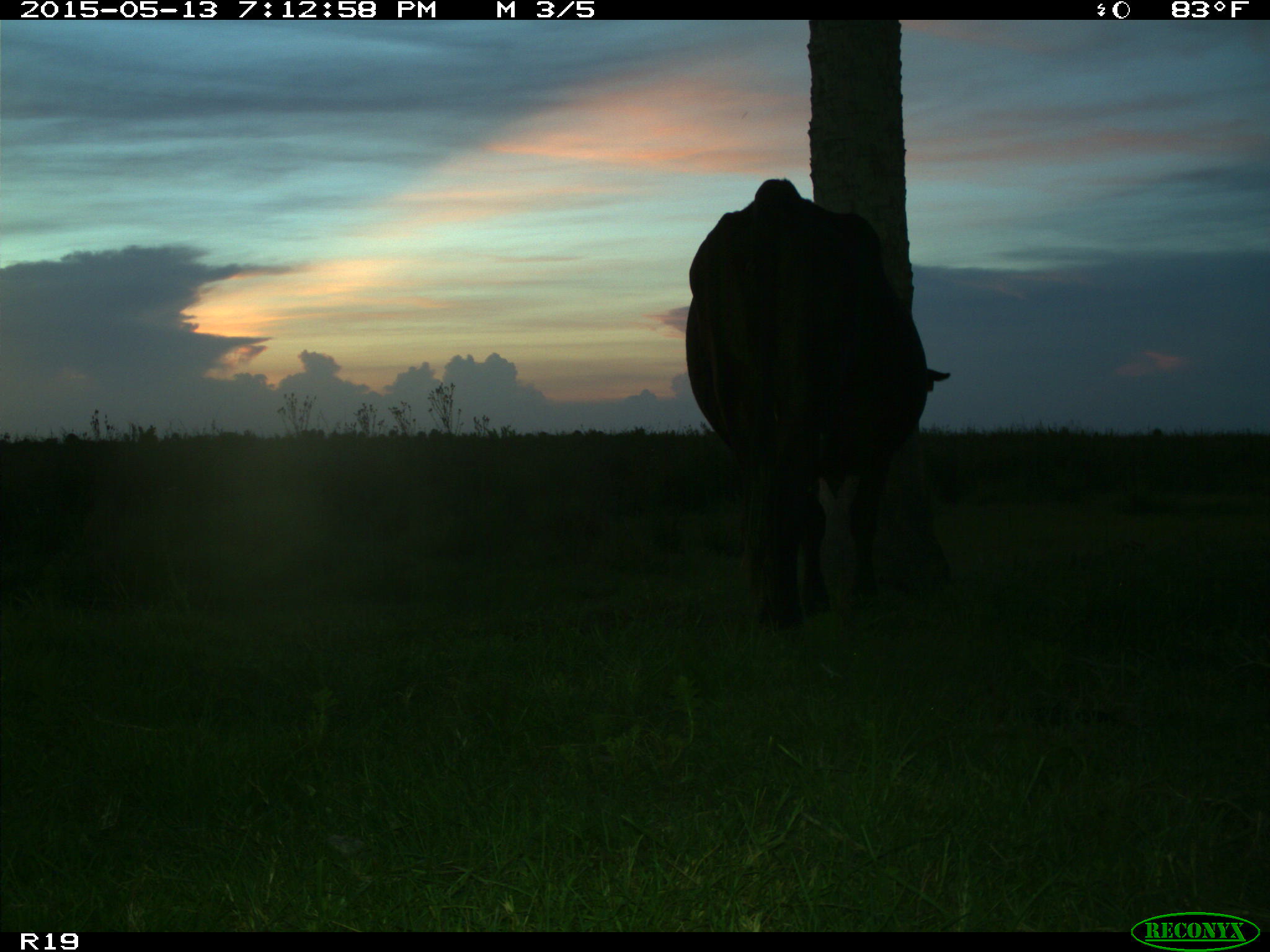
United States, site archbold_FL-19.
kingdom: Animalia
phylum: Chordata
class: Mammalia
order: Artiodactyla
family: Bovidae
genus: Bos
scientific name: Bos taurus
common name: domestic cow